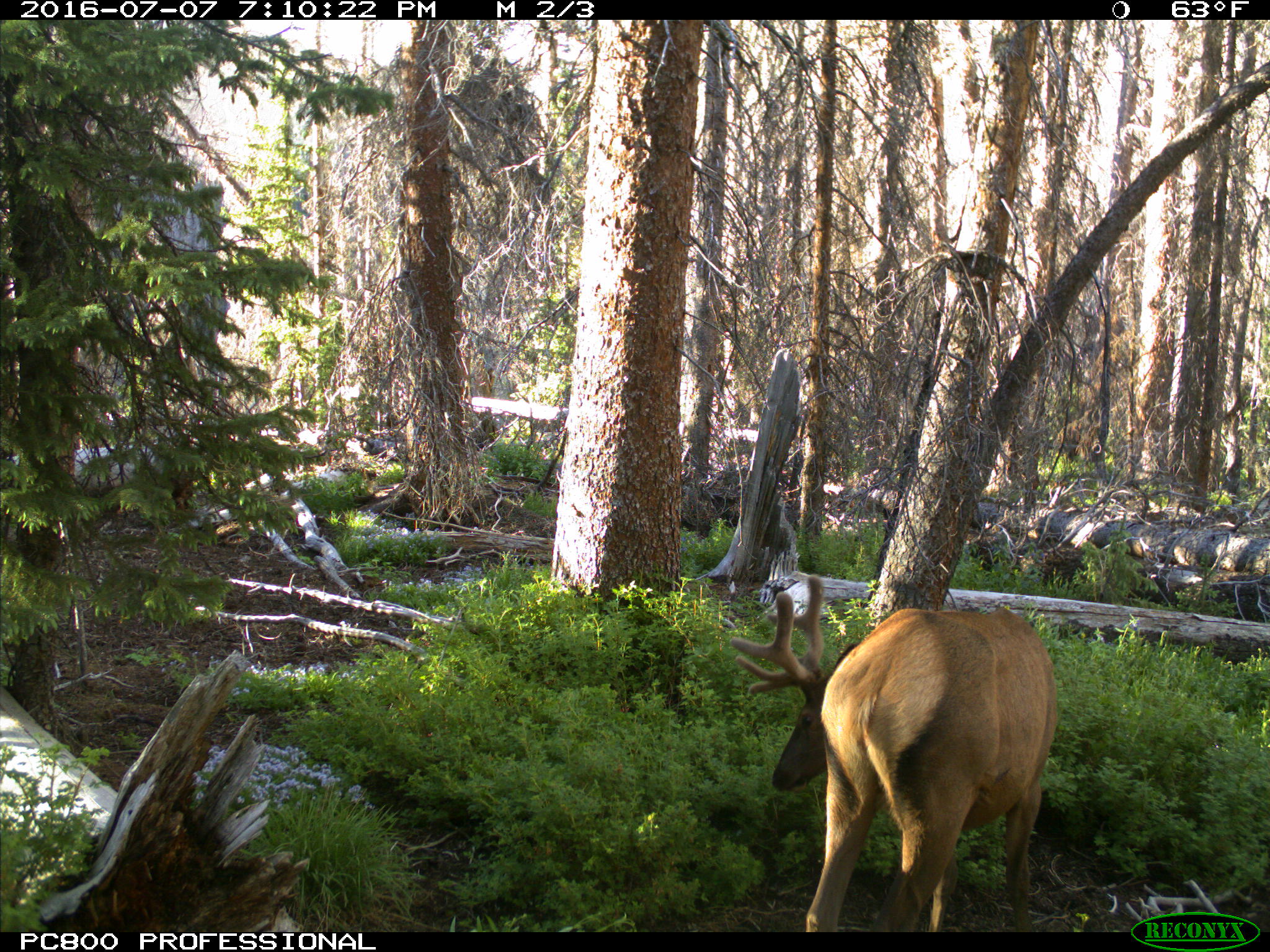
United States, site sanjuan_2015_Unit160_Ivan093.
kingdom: Animalia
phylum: Chordata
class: Mammalia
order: Artiodactyla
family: Cervidae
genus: Cervus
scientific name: Cervus elaphus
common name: red deer